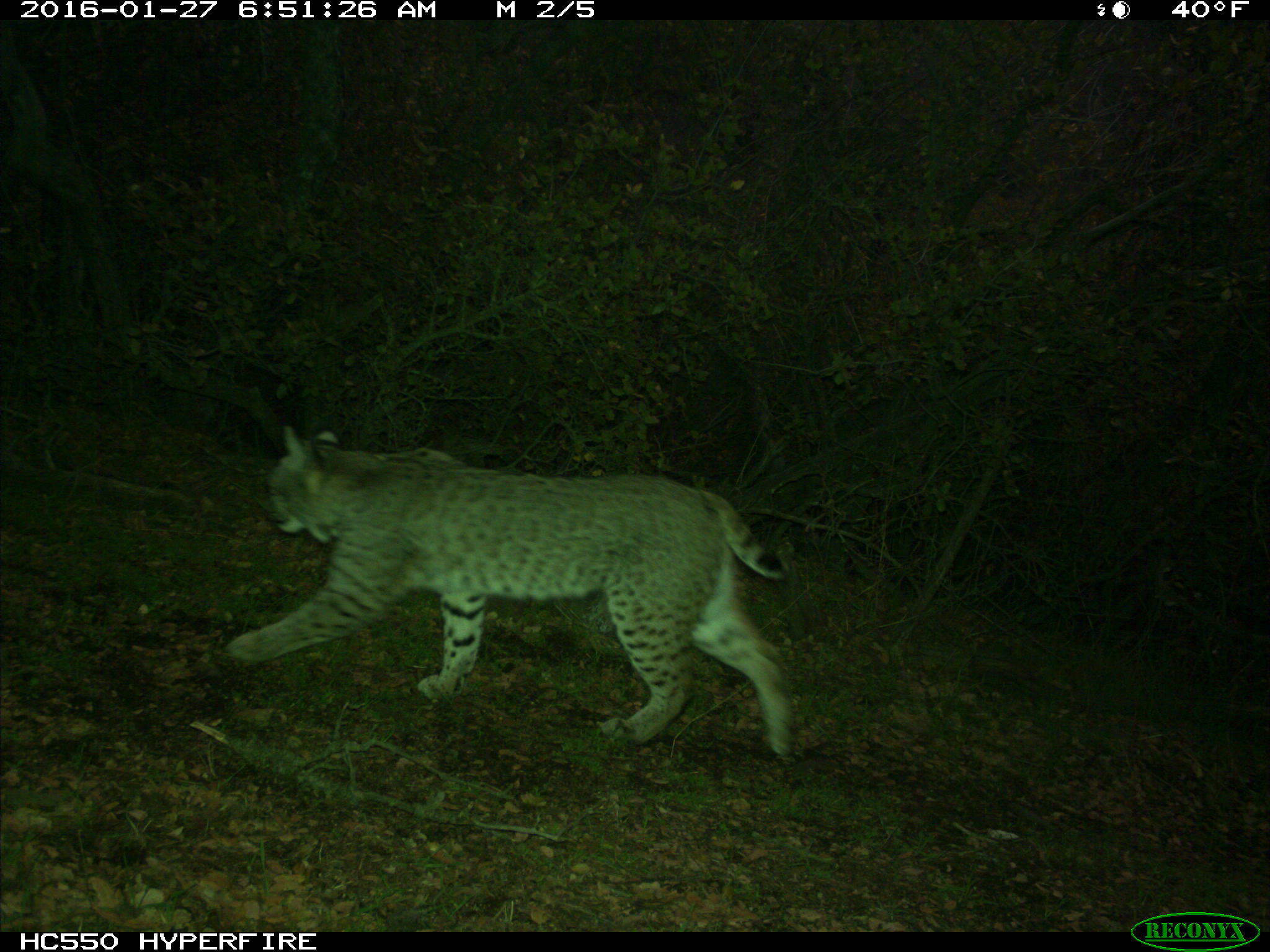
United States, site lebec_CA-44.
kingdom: Animalia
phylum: Chordata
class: Mammalia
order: Carnivora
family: Felidae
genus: Lynx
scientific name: Lynx rufus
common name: bobcat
Lynx rufus (bobcat).